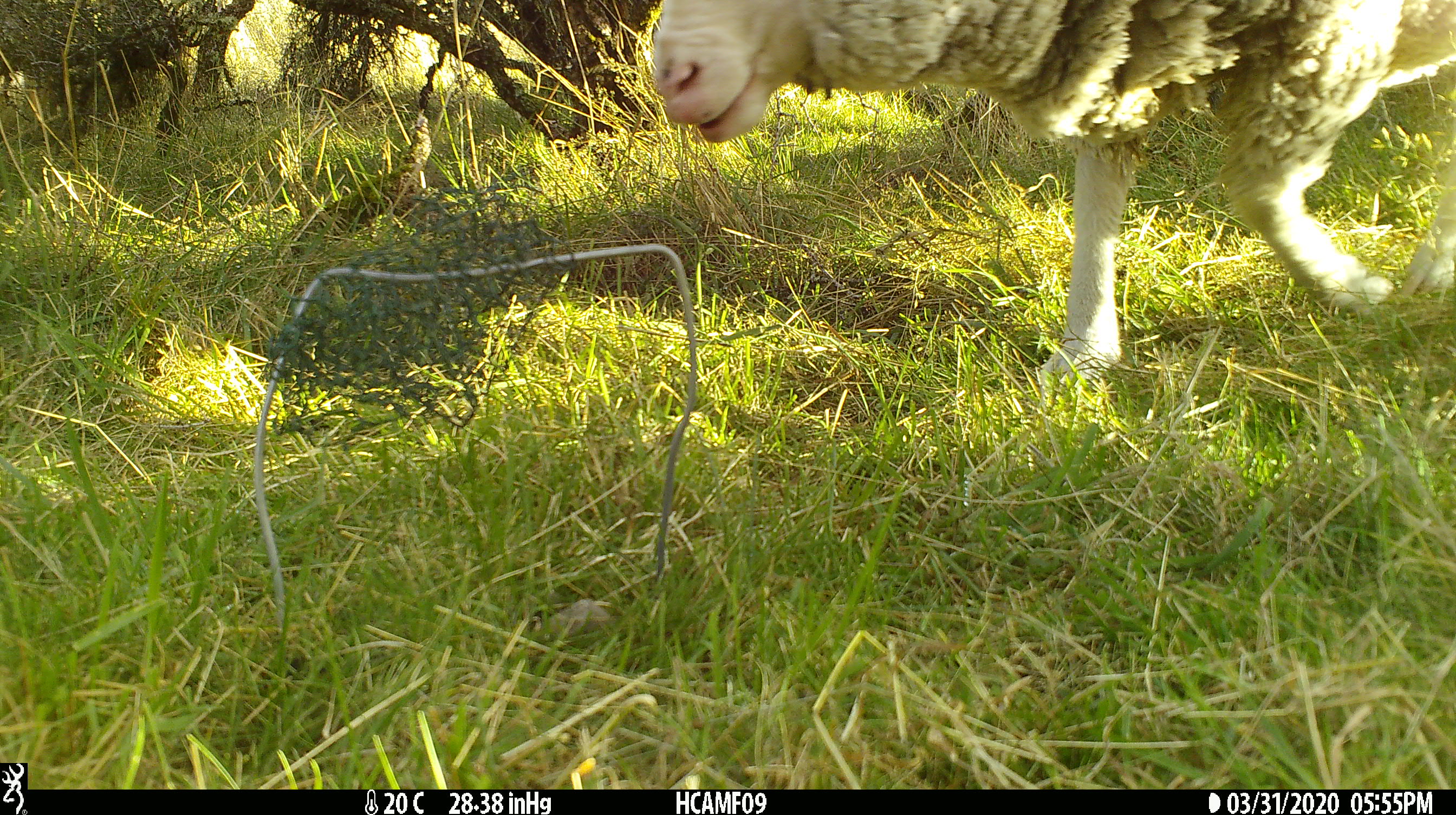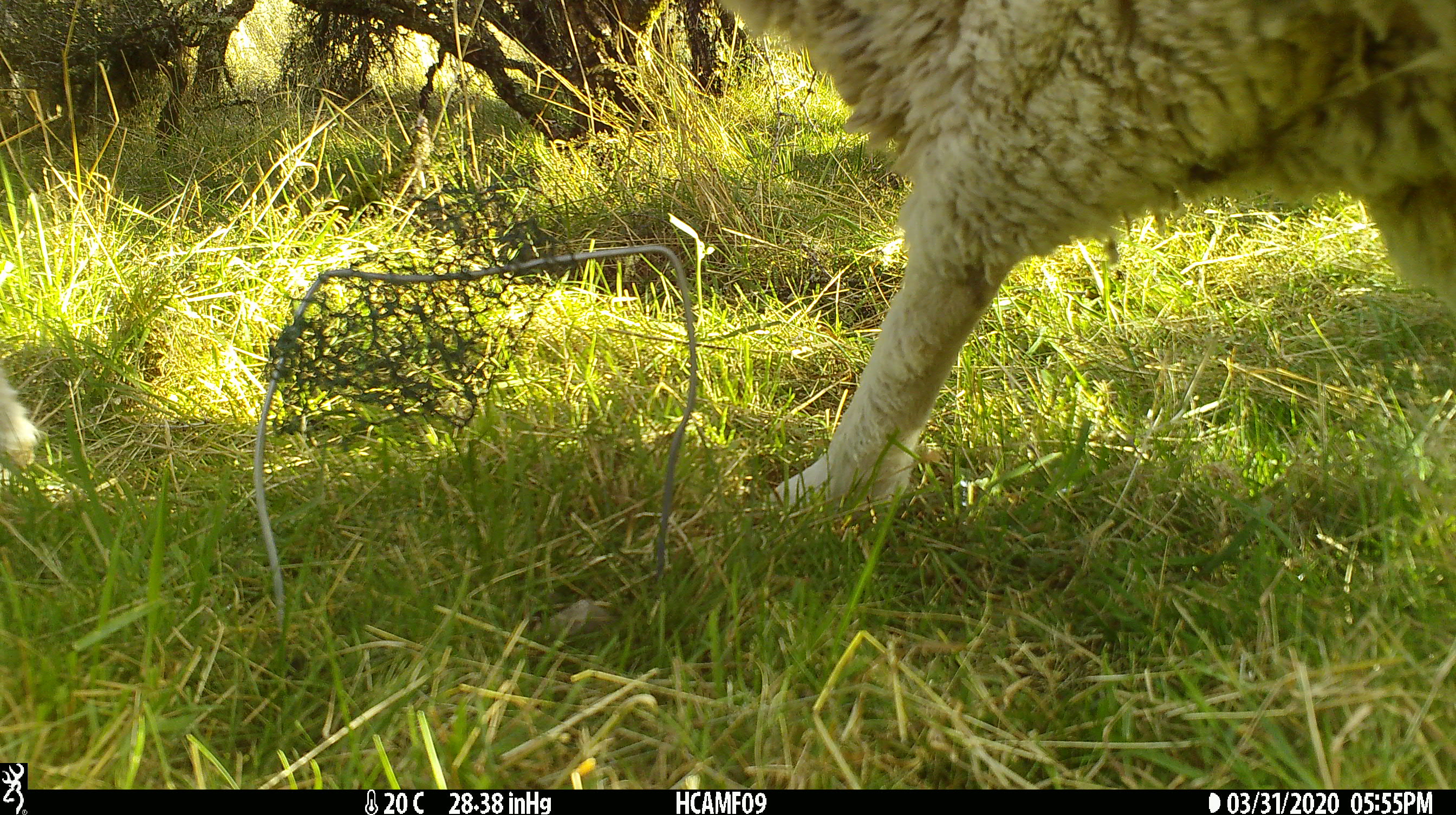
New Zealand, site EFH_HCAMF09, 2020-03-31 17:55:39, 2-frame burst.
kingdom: Animalia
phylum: Chordata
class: Mammalia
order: Artiodactyla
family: Bovidae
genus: Ovis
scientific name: Ovis aries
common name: domestic sheep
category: sheep